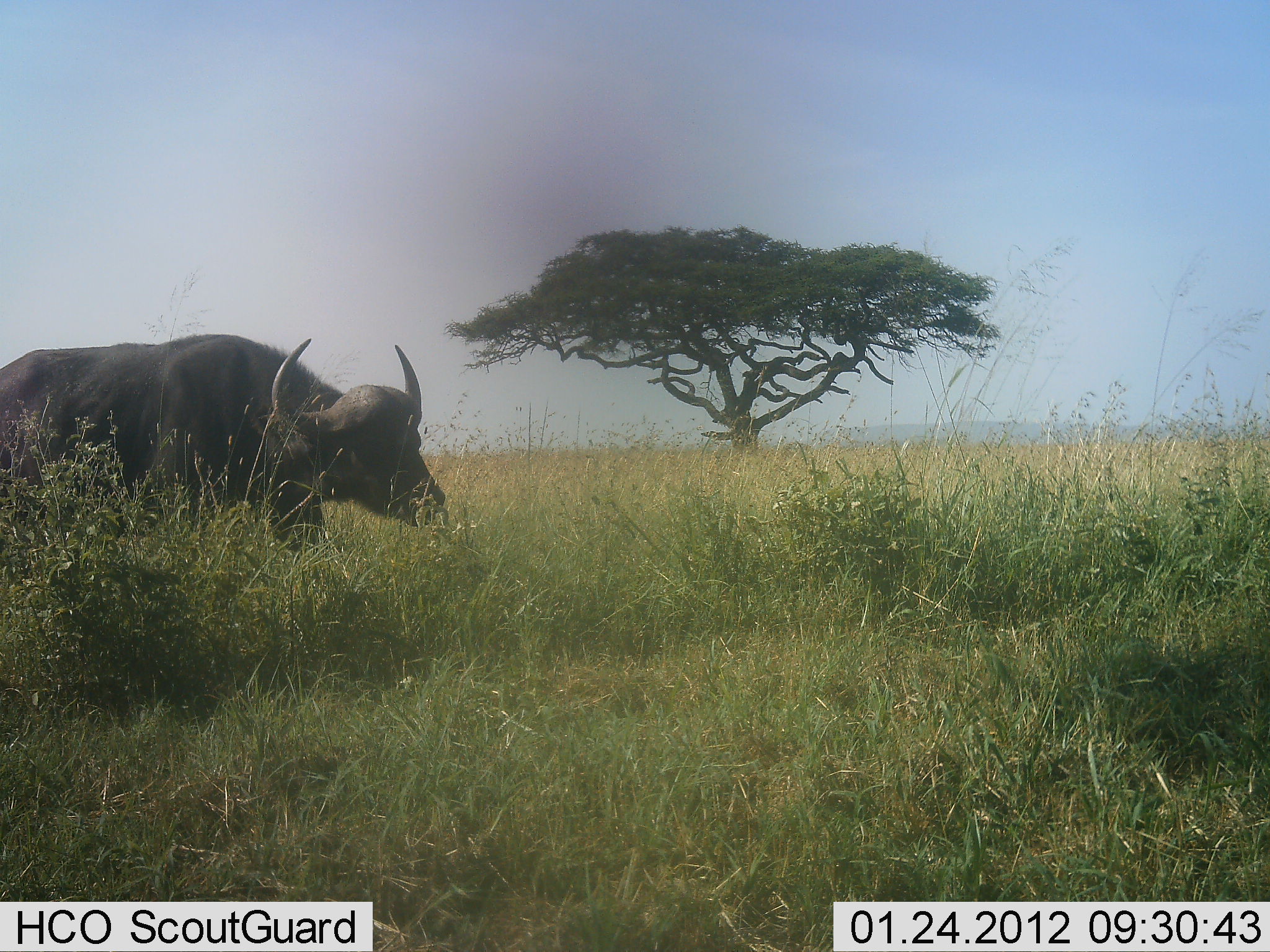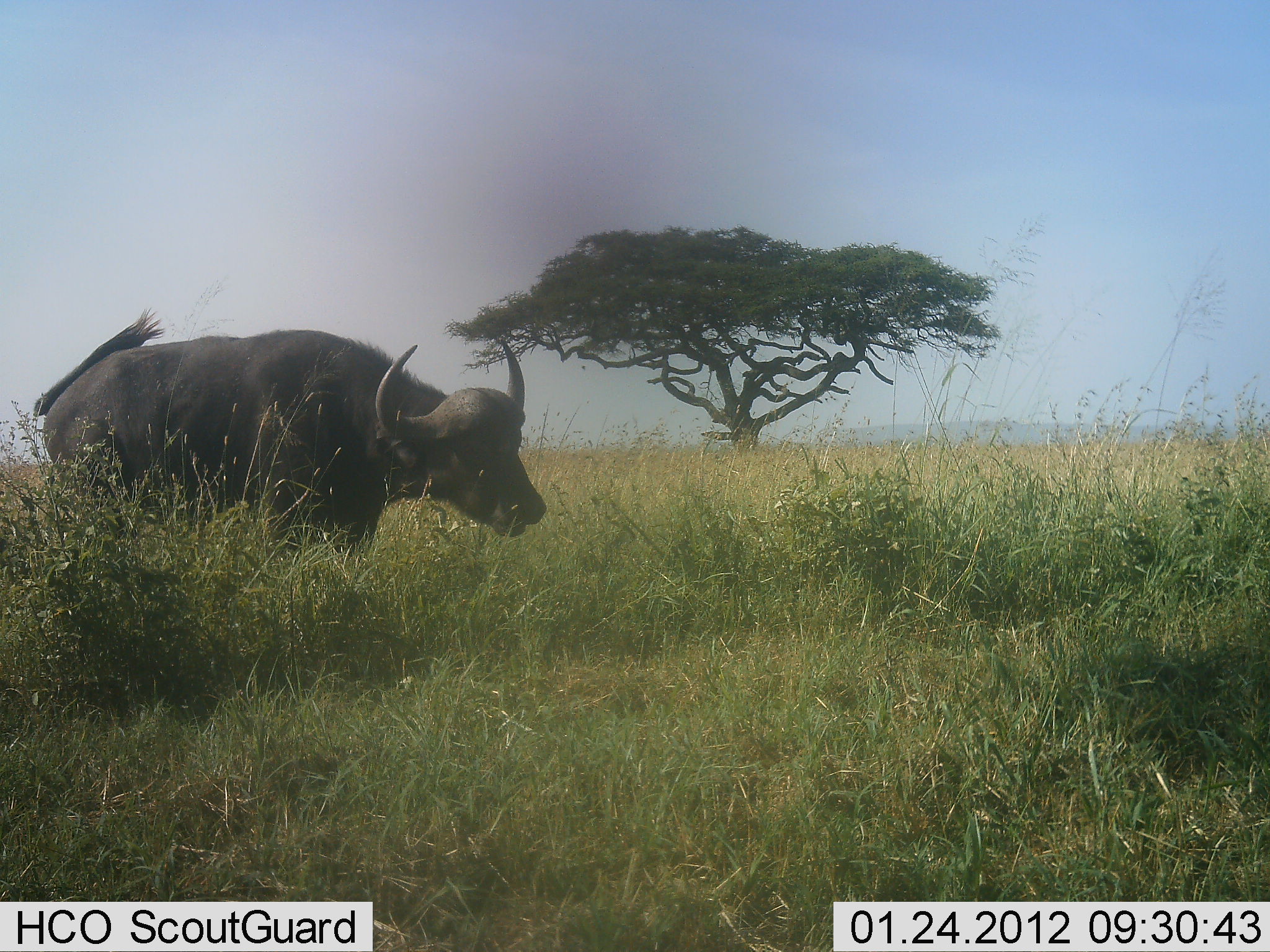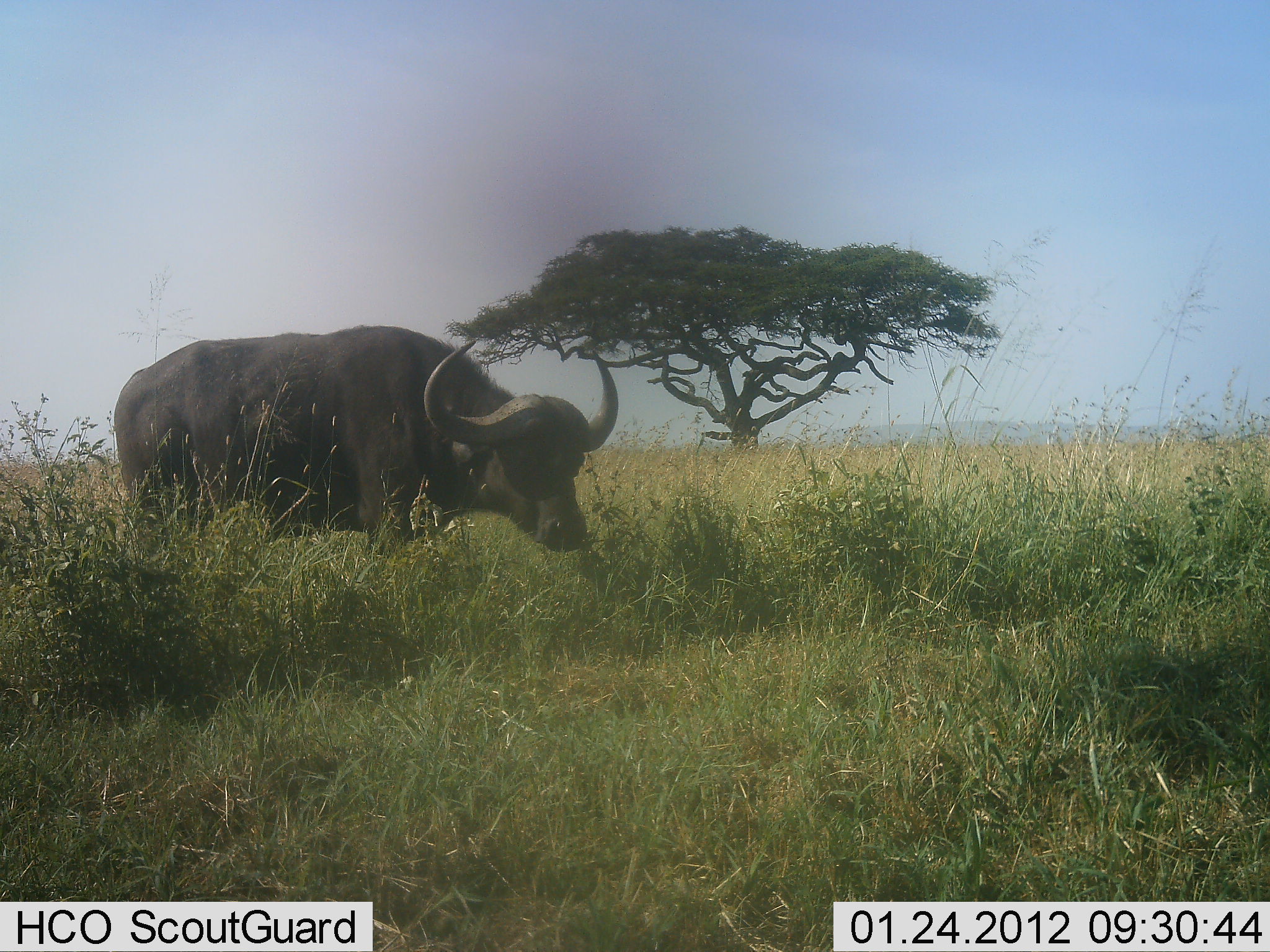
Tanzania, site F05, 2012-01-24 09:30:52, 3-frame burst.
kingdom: Animalia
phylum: Chordata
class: Mammalia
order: Artiodactyla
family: Bovidae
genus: Syncerus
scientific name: Syncerus caffer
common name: cape buffalo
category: buffalo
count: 1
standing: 17%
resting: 0%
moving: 83%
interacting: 0%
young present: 0%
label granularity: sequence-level